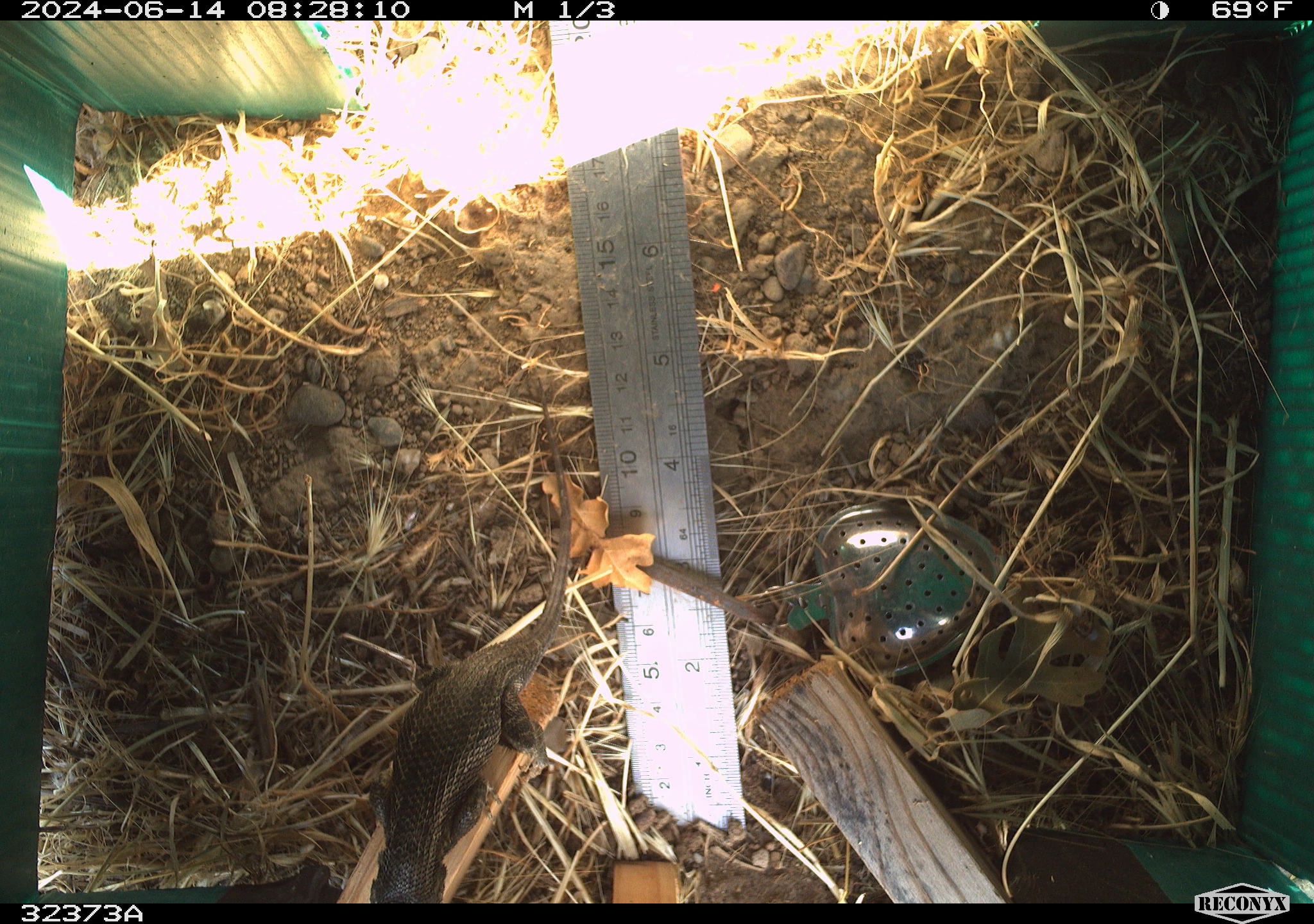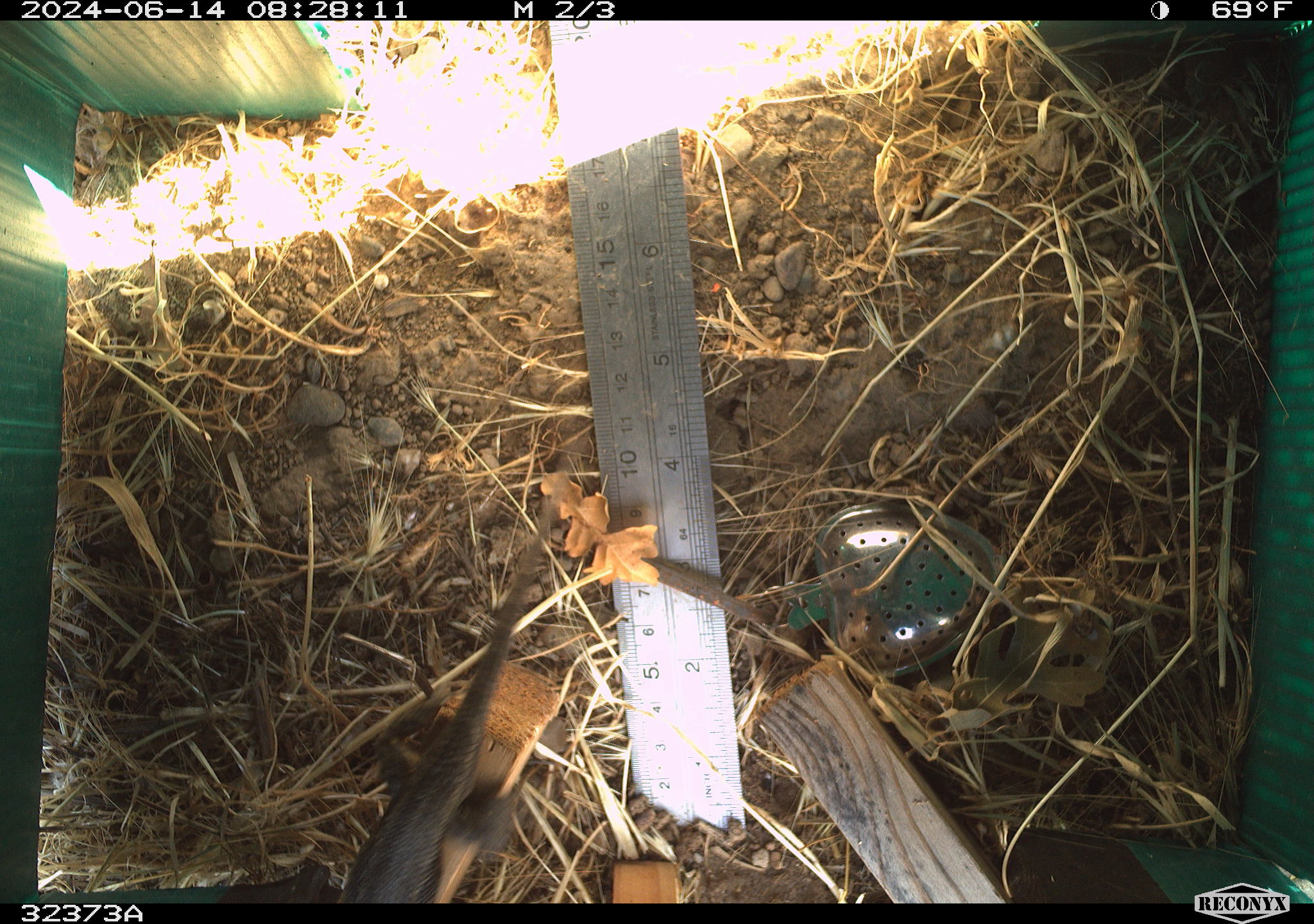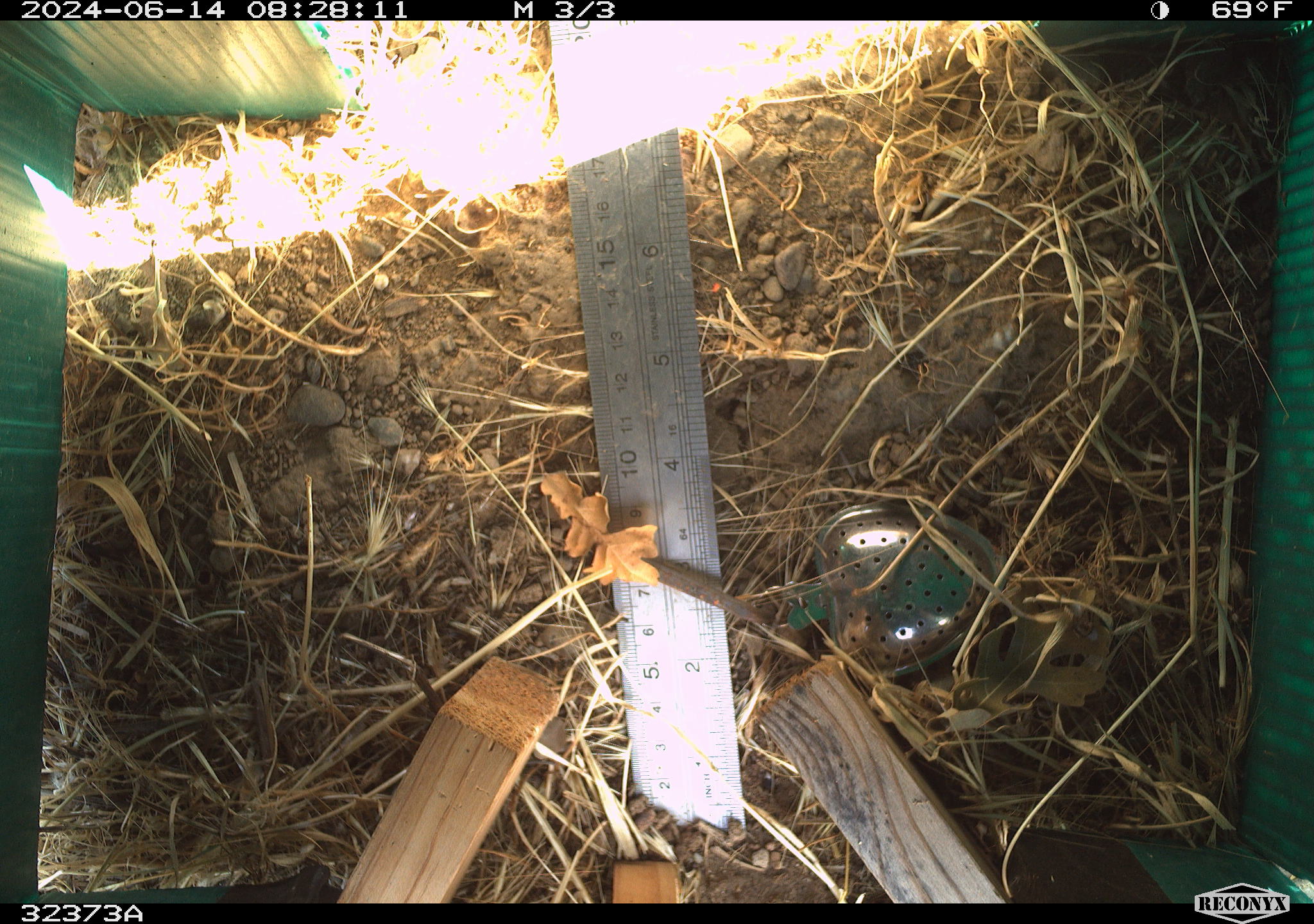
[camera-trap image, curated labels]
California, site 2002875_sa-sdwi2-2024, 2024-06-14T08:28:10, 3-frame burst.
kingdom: Animalia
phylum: Chordata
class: Reptilia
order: Squamata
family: Phrynosomatidae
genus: Sceloporus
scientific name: Sceloporus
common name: spiny lizards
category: sceloporus species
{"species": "sceloporus species (spiny lizards) (Sceloporus)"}